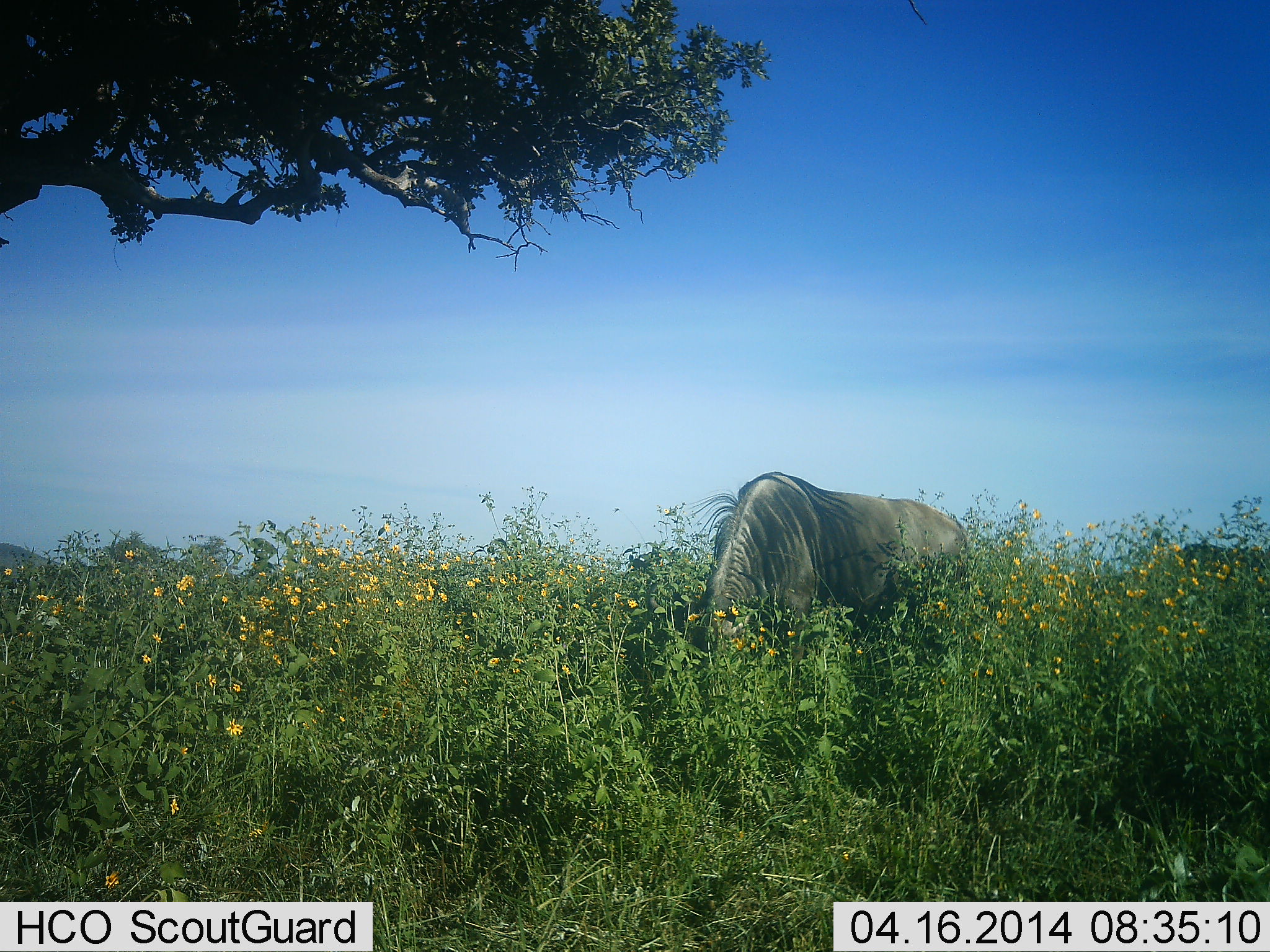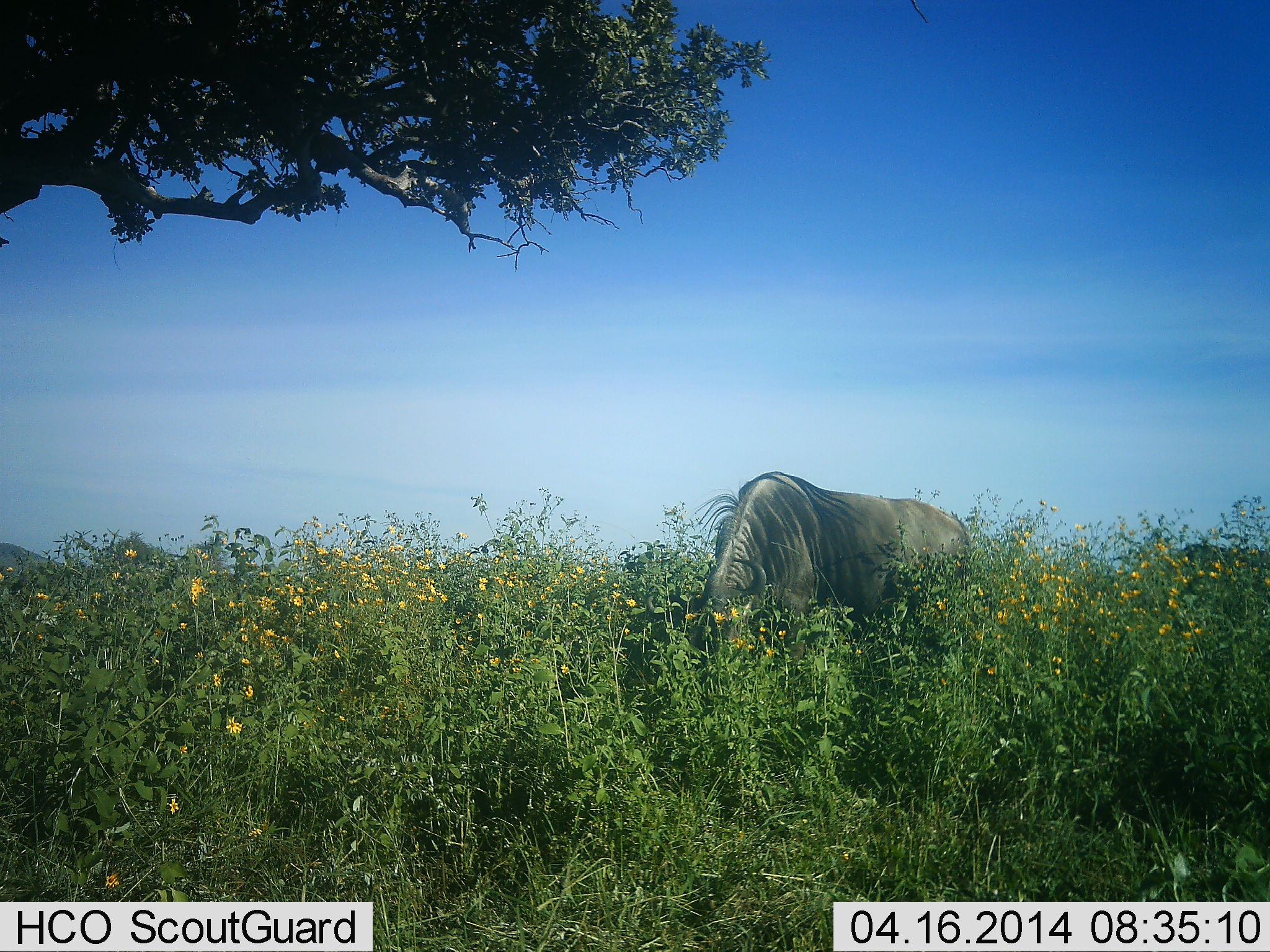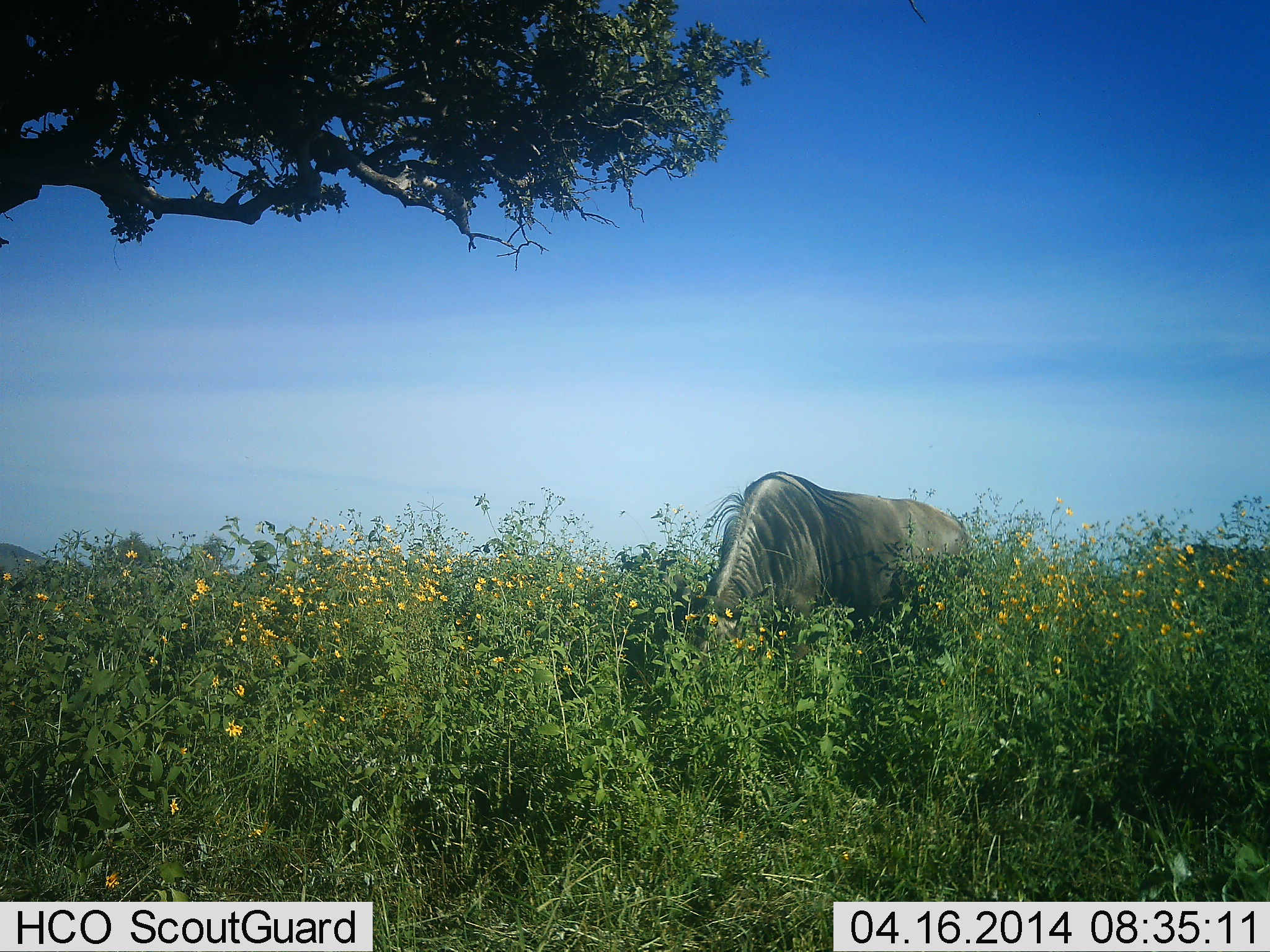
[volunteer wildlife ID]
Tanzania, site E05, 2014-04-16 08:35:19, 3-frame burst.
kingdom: Animalia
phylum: Chordata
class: Mammalia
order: Artiodactyla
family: Bovidae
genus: Connochaetes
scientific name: Connochaetes taurinus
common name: blue wildebeest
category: wildebeest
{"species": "wildebeest (blue wildebeest) (Connochaetes taurinus)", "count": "1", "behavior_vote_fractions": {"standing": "20%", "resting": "0%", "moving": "0%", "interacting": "0%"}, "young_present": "0%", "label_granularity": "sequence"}